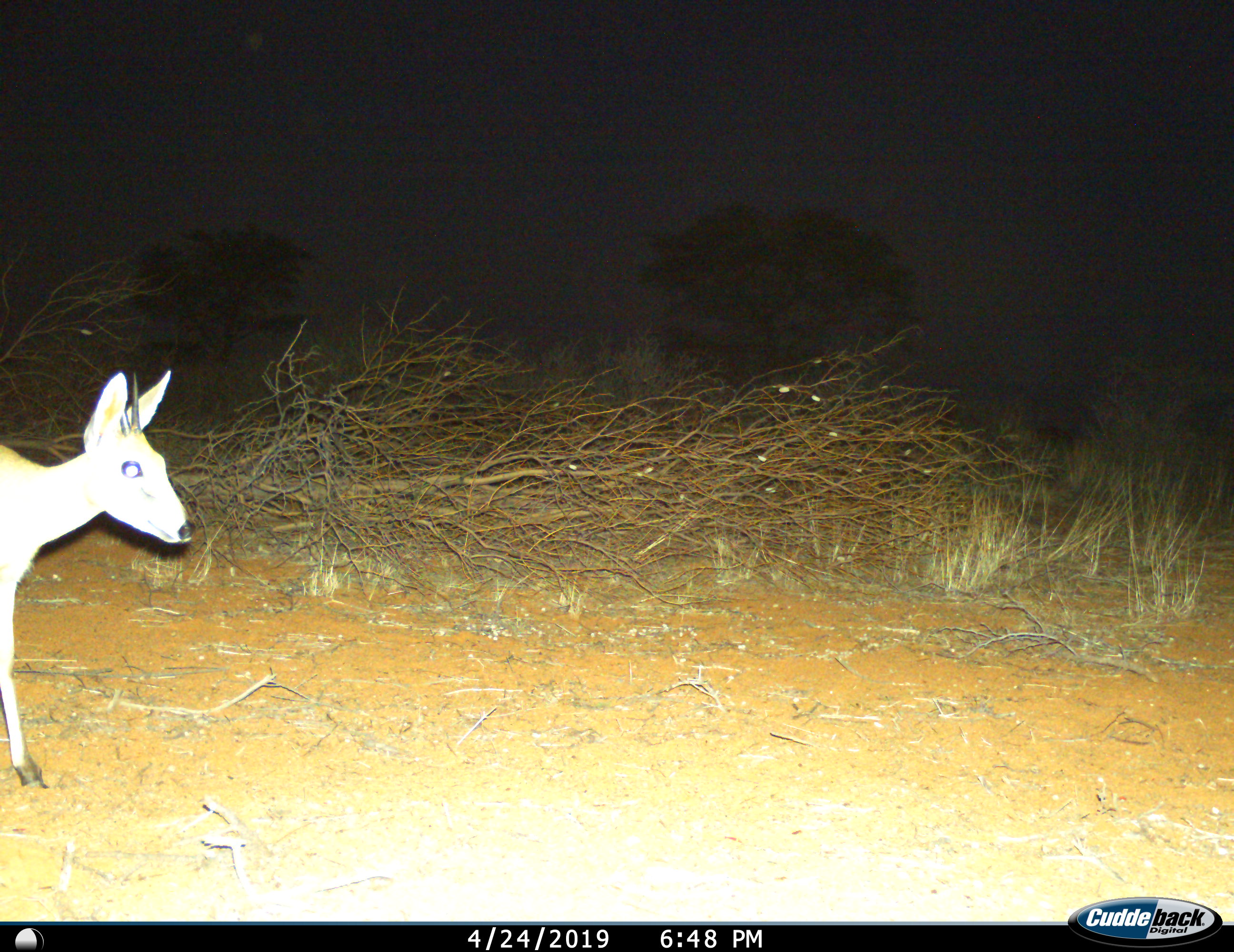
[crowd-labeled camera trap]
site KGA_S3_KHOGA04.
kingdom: Animalia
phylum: Chordata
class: Mammalia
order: Artiodactyla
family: Bovidae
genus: Sylvicapra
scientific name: Sylvicapra grimmia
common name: common duiker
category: duikercommongrey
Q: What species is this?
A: Duikercommongrey (common duiker) (Sylvicapra grimmia).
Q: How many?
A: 1.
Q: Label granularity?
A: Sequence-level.